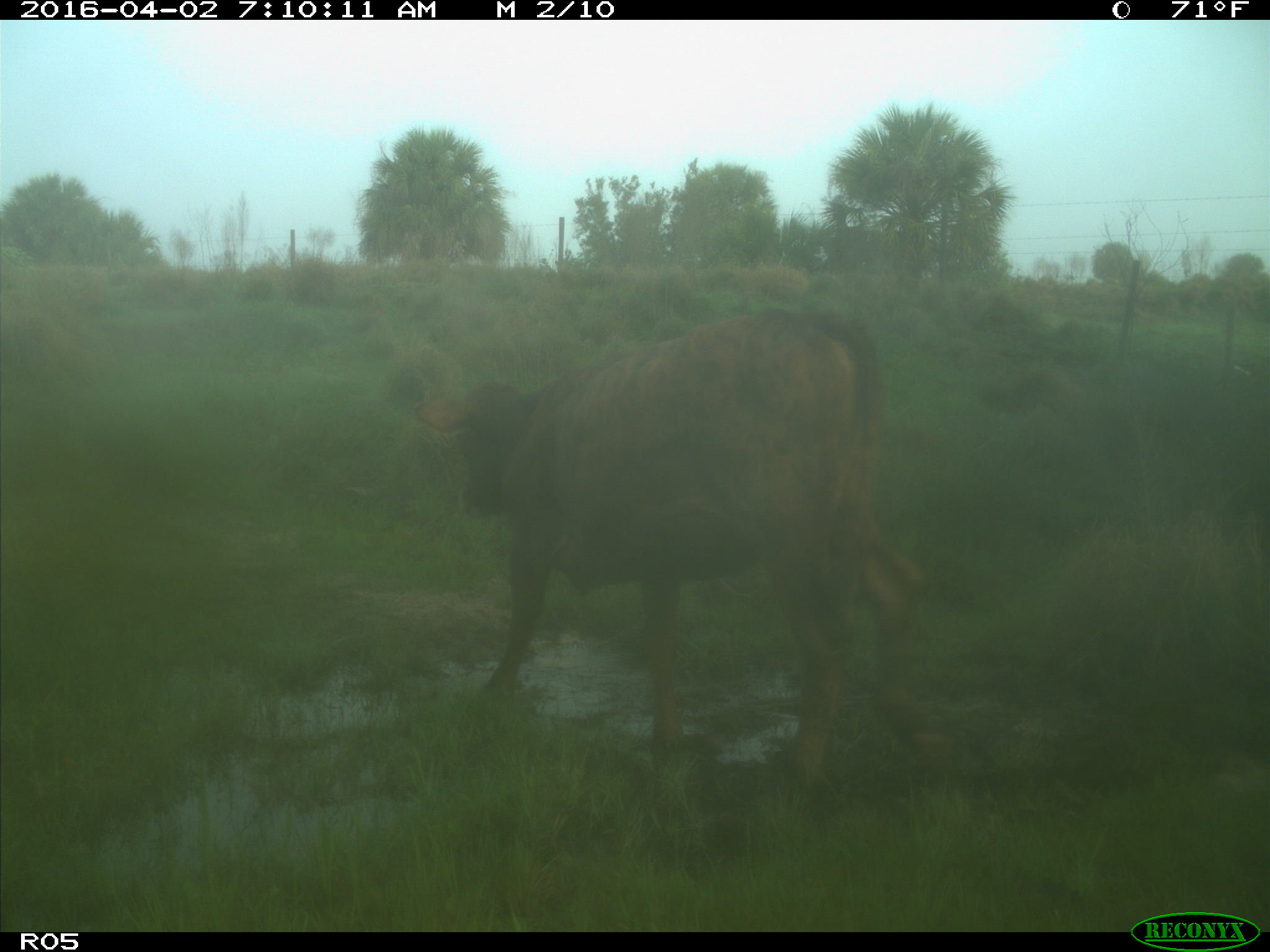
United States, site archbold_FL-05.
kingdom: Animalia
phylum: Chordata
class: Mammalia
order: Artiodactyla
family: Bovidae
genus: Bos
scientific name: Bos taurus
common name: domestic cow